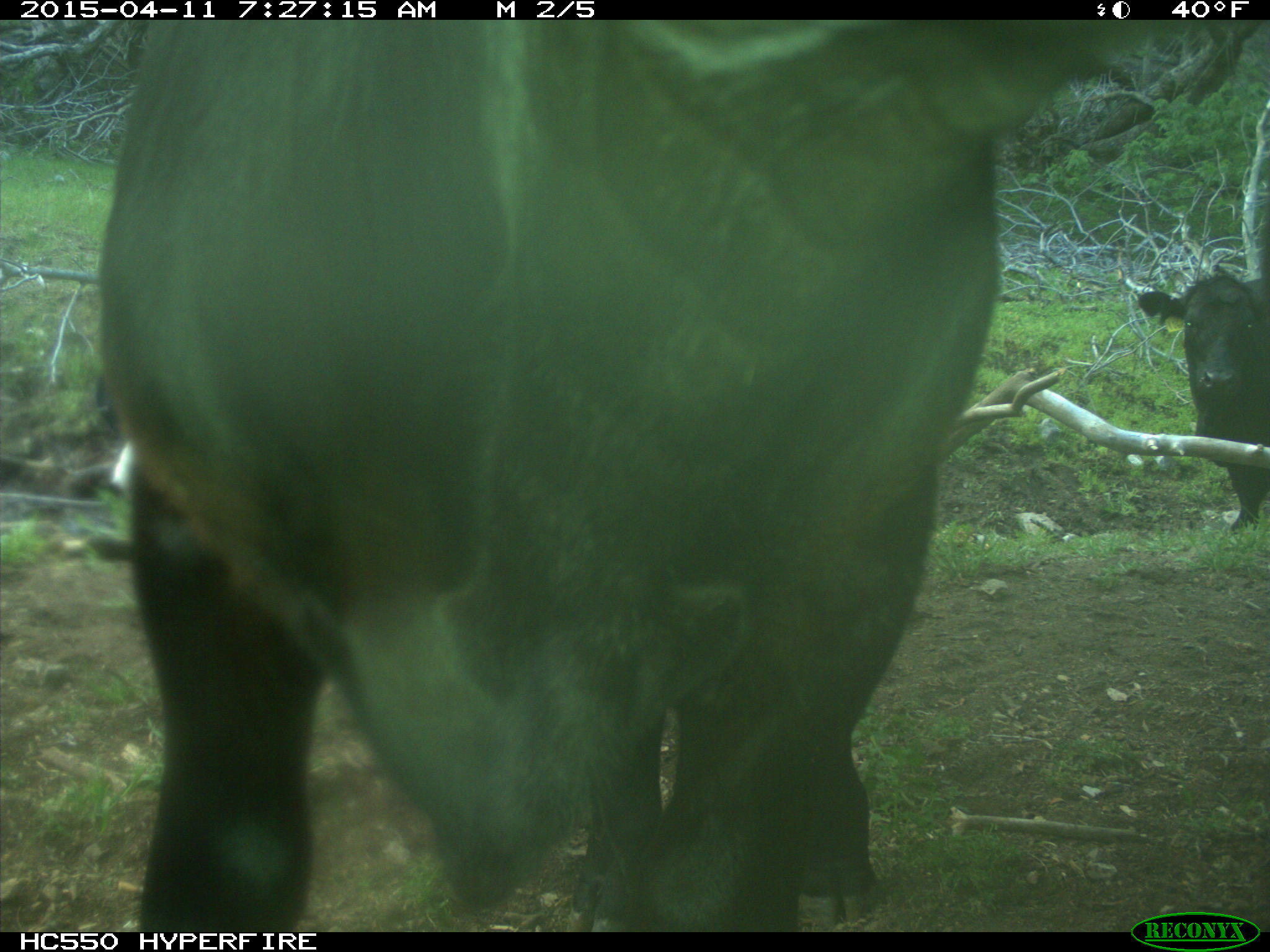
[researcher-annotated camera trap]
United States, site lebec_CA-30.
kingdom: Animalia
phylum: Chordata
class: Mammalia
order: Artiodactyla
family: Bovidae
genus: Bos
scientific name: Bos taurus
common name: domestic cow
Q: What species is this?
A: Bos taurus (domestic cow).